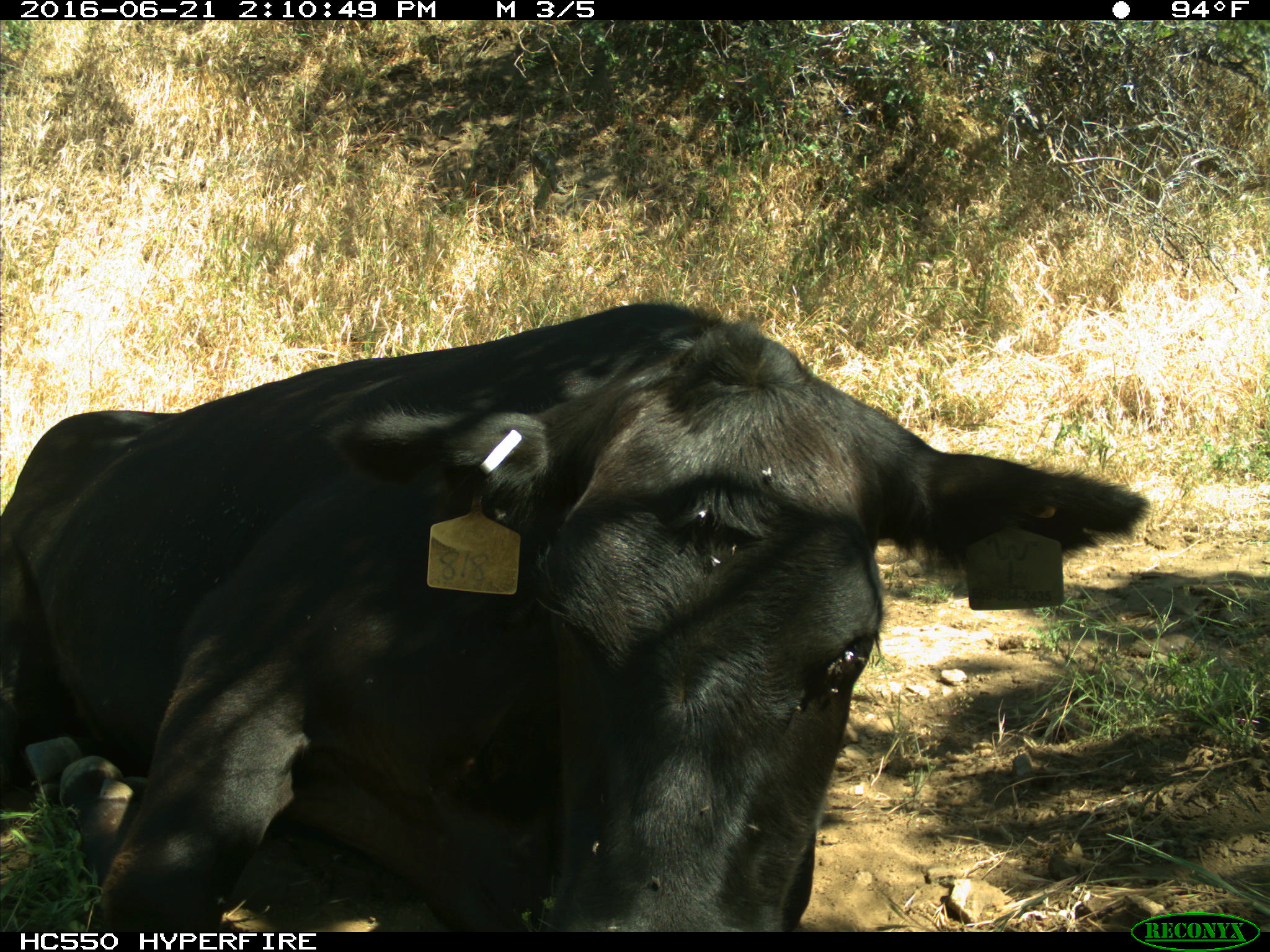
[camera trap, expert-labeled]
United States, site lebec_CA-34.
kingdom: Animalia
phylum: Chordata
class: Mammalia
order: Artiodactyla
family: Bovidae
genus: Bos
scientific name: Bos taurus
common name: domestic cow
Bos taurus (domestic cow).